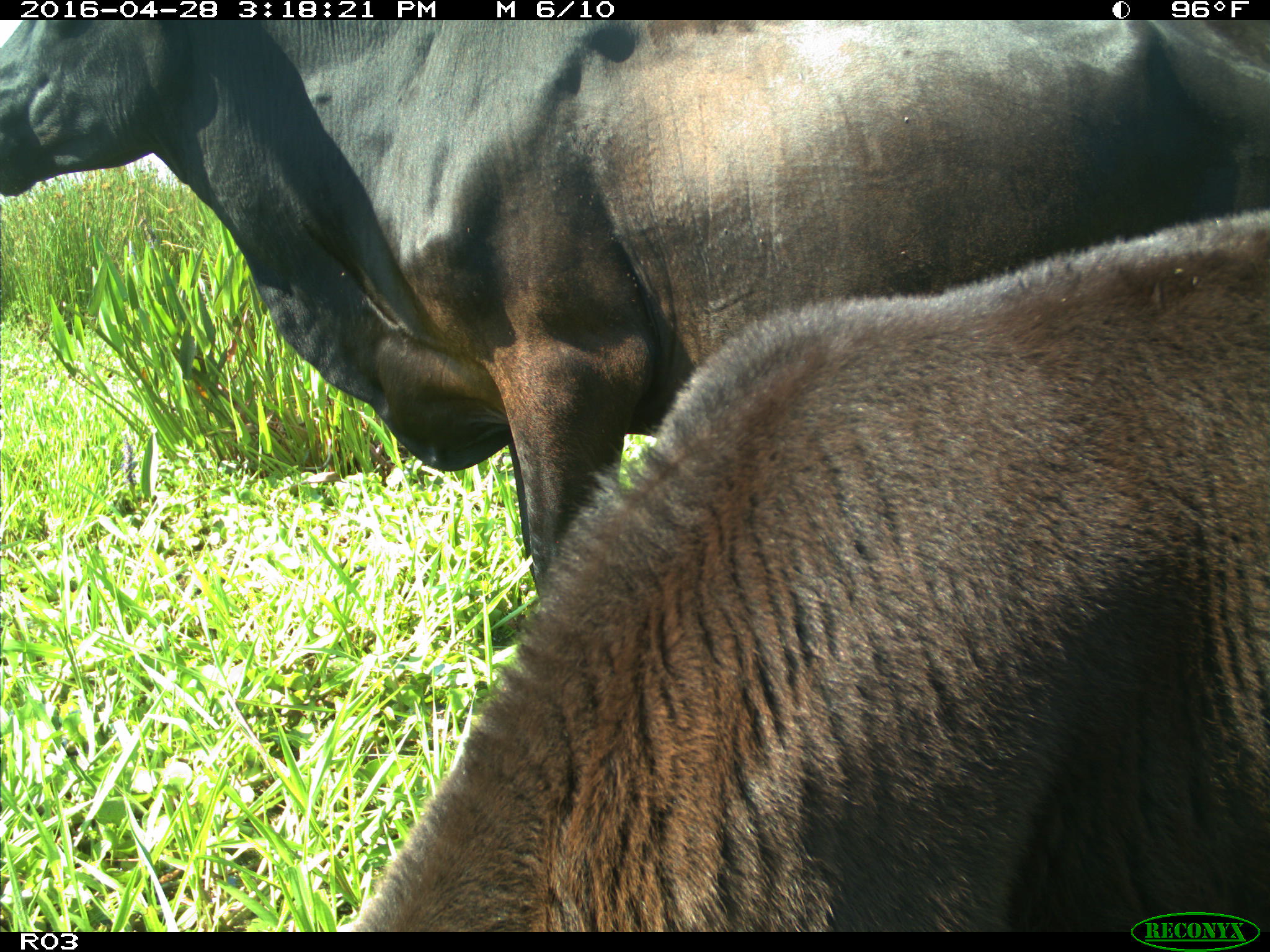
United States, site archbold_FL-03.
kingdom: Animalia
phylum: Chordata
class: Mammalia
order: Artiodactyla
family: Bovidae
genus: Bos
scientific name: Bos taurus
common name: domestic cow